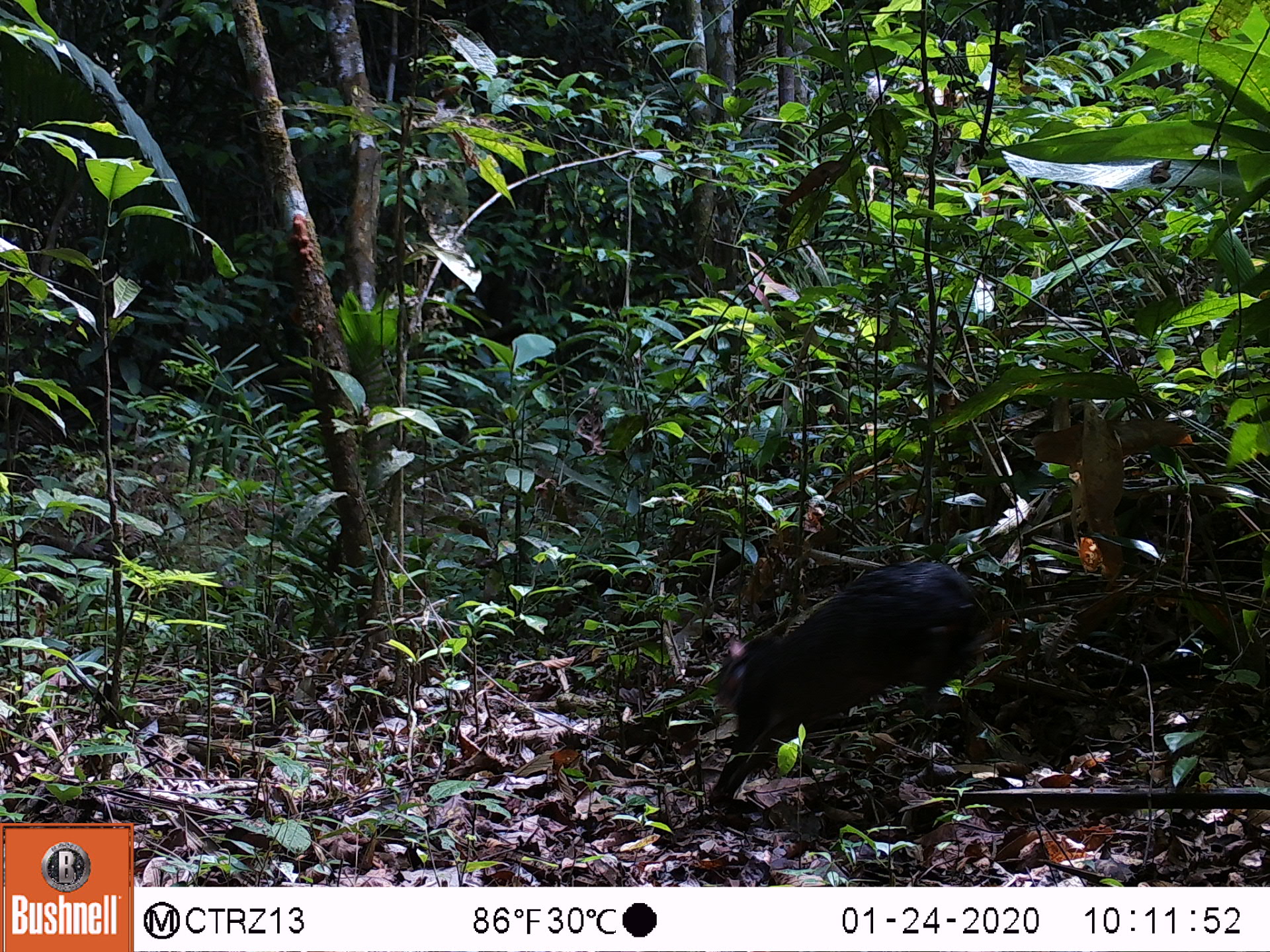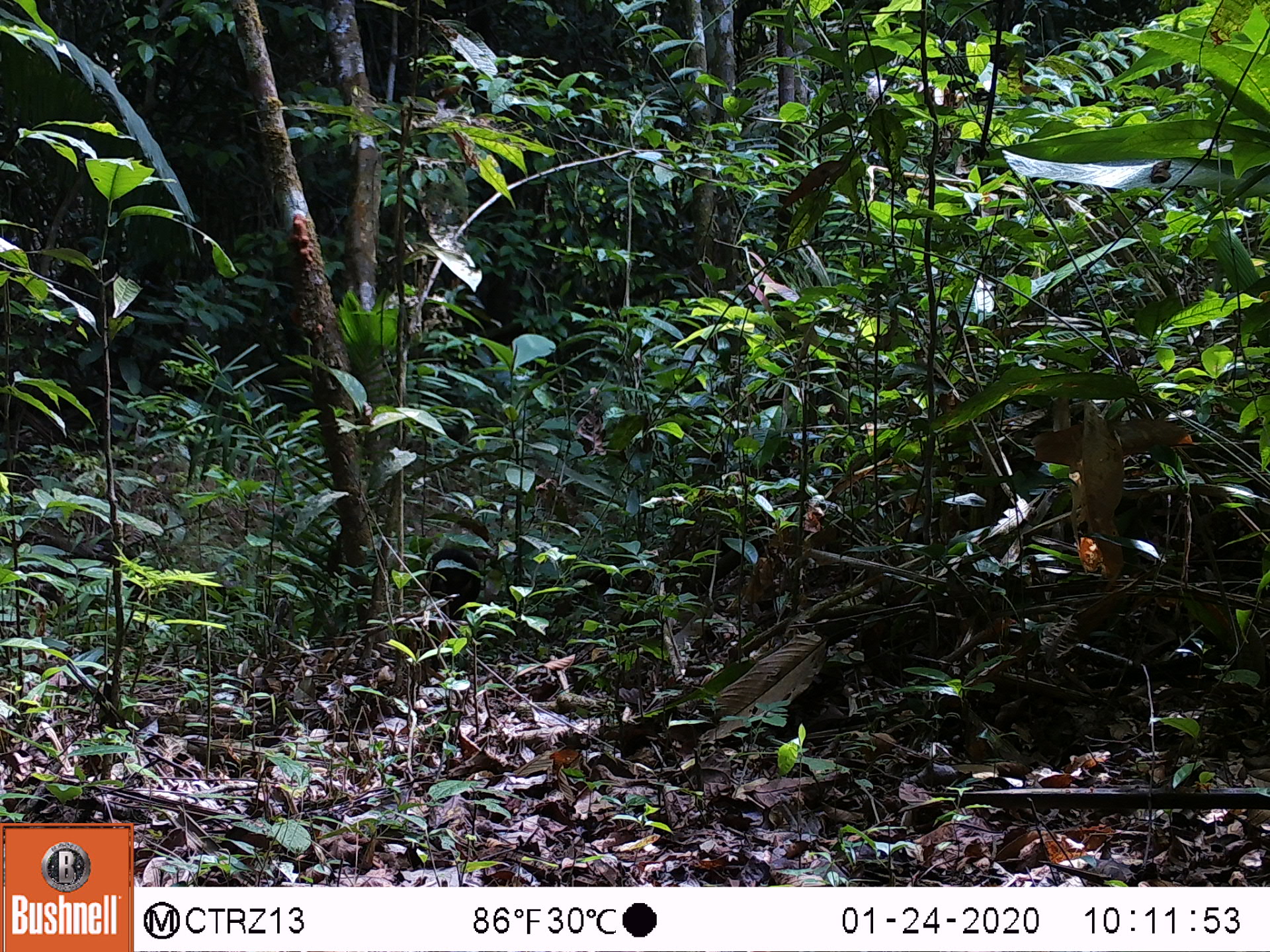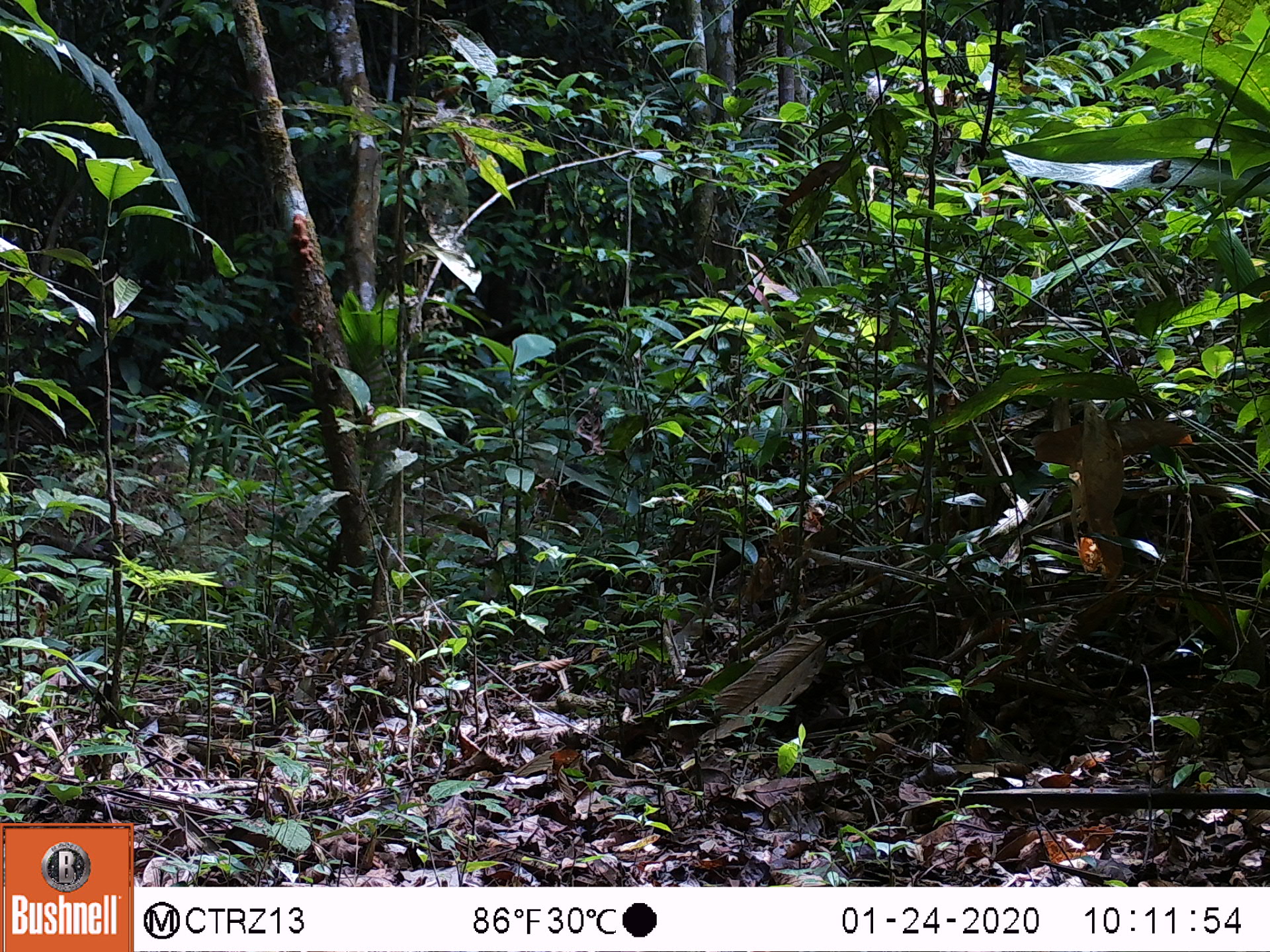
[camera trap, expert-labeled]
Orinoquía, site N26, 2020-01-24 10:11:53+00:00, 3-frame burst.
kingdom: Animalia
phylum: Chordata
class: Mammalia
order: Rodentia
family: Dasyproctidae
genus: Dasyprocta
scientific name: Dasyprocta fuliginosa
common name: black agouti